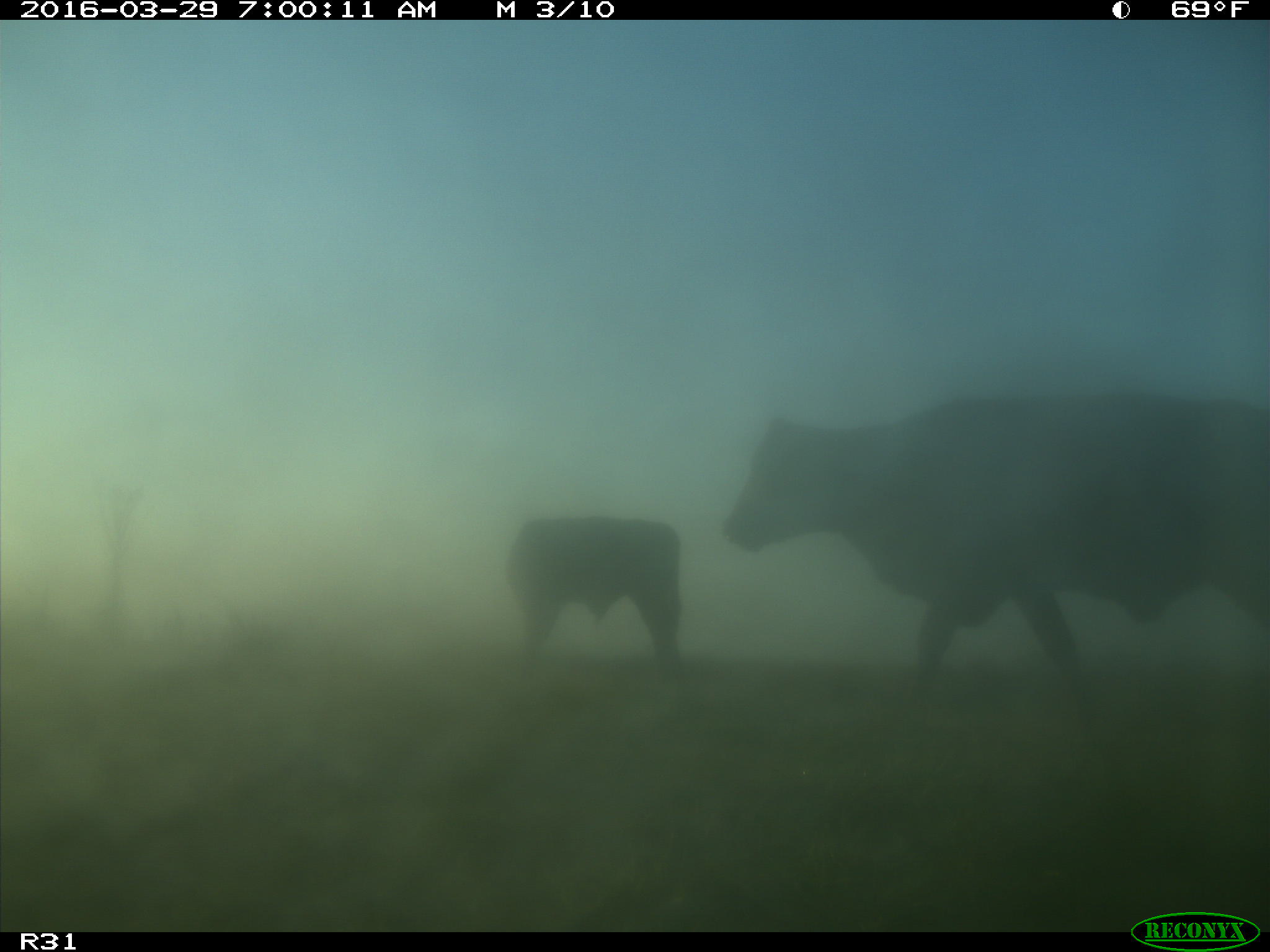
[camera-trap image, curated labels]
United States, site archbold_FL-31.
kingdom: Animalia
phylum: Chordata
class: Mammalia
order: Artiodactyla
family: Bovidae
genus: Bos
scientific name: Bos taurus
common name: domestic cow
Bos taurus (domestic cow).